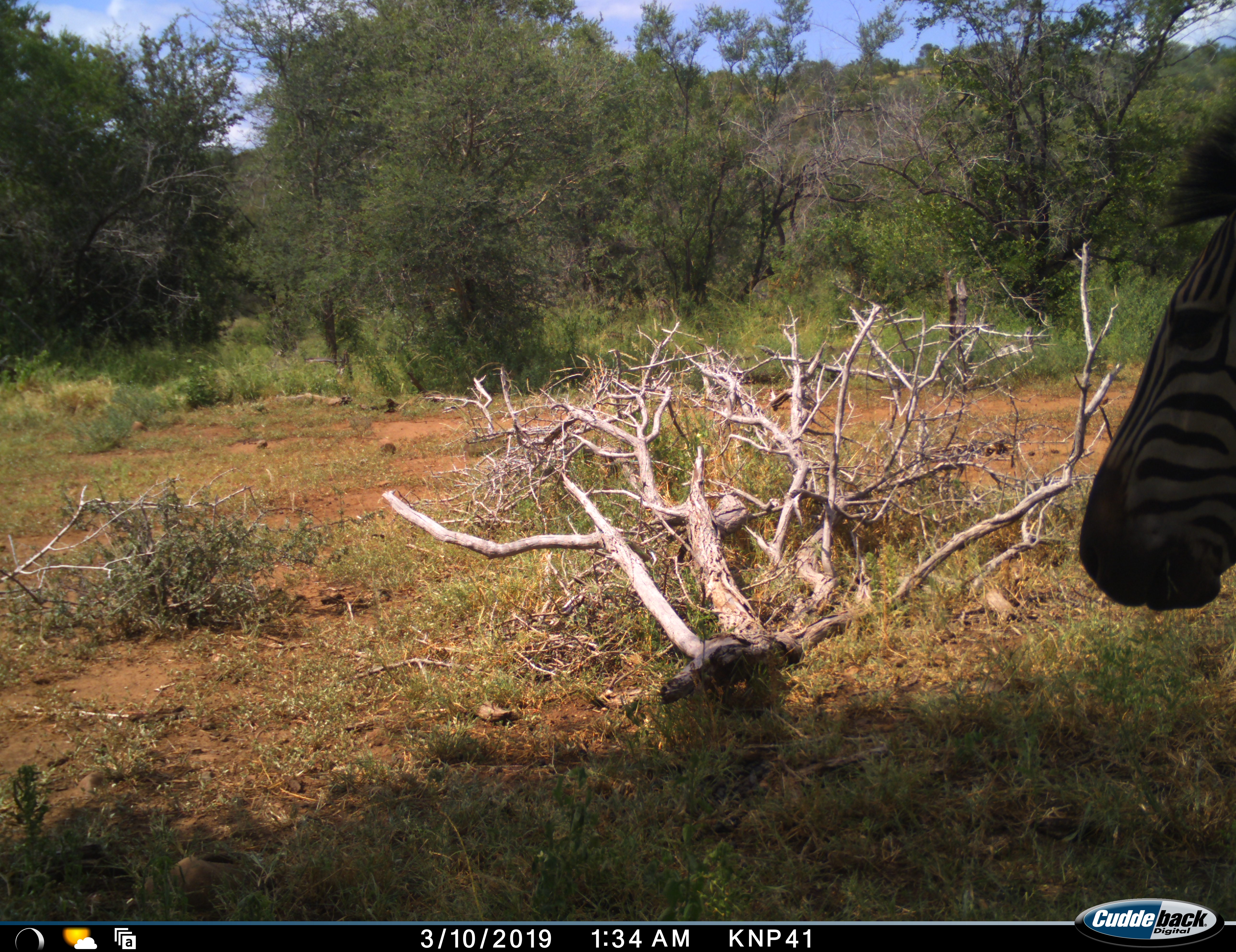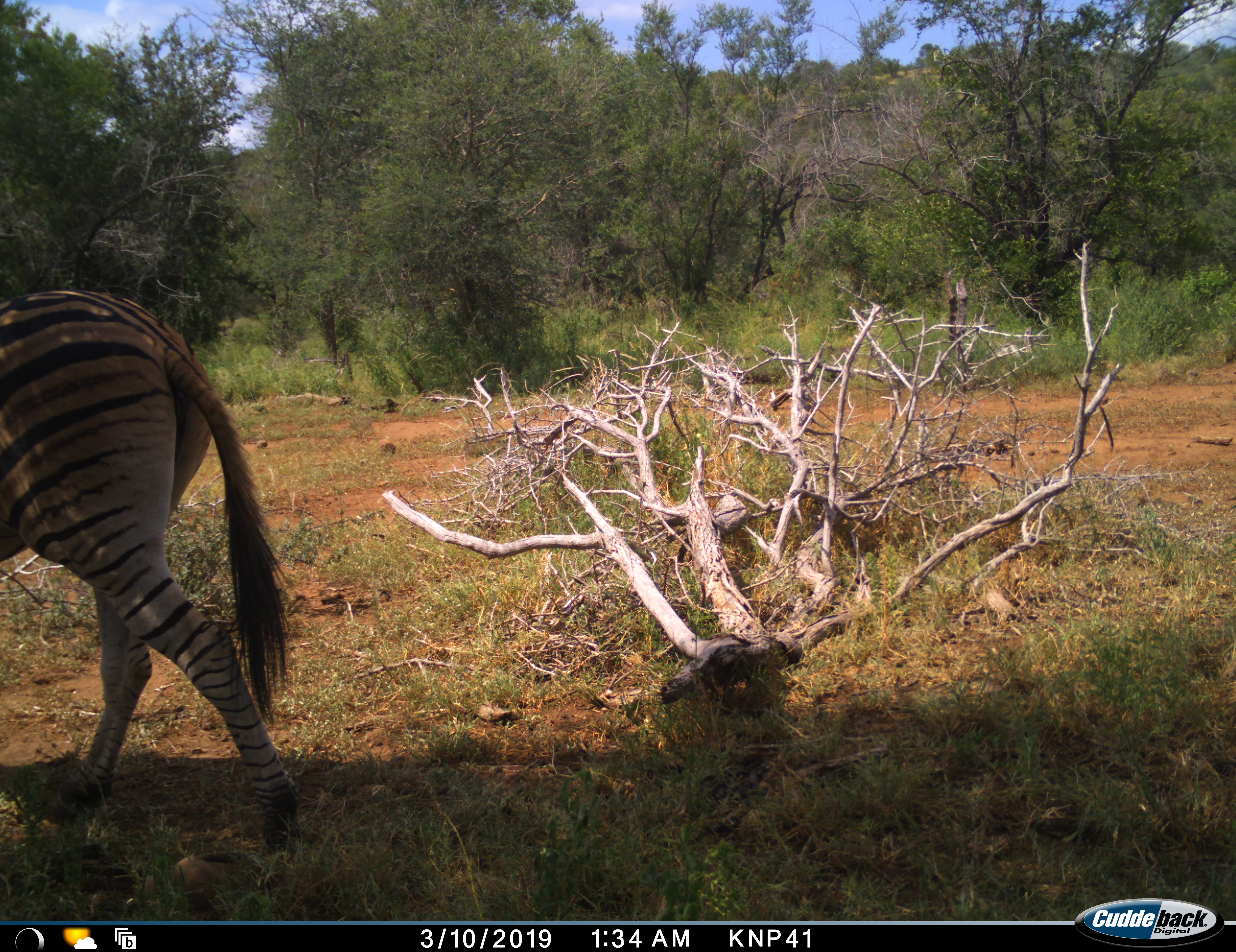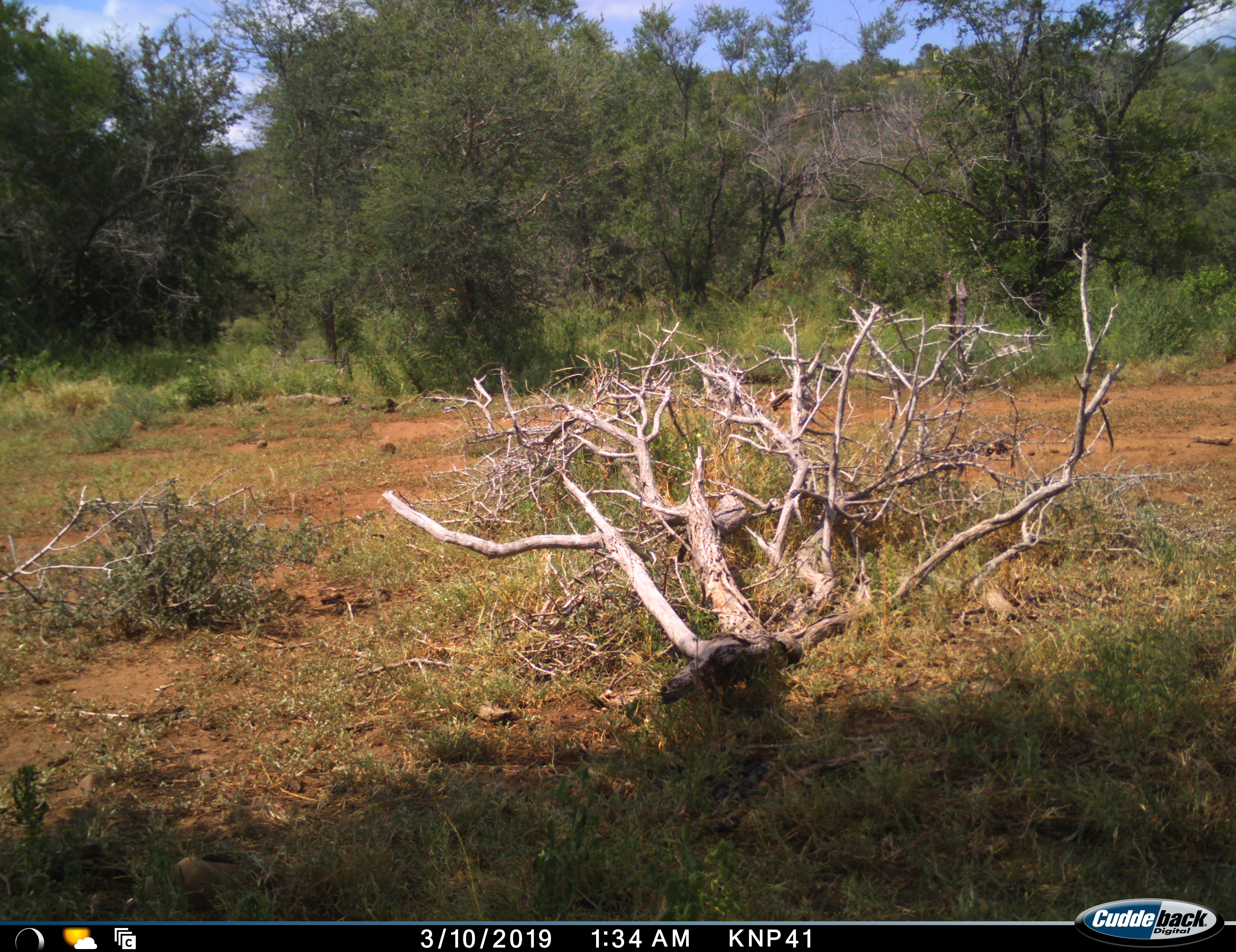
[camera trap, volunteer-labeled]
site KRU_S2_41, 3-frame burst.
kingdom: Animalia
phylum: Chordata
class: Mammalia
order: Perissodactyla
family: Equidae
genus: Equus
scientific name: Equus quagga burchellii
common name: burchell's zebra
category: zebraburchells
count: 1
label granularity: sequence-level